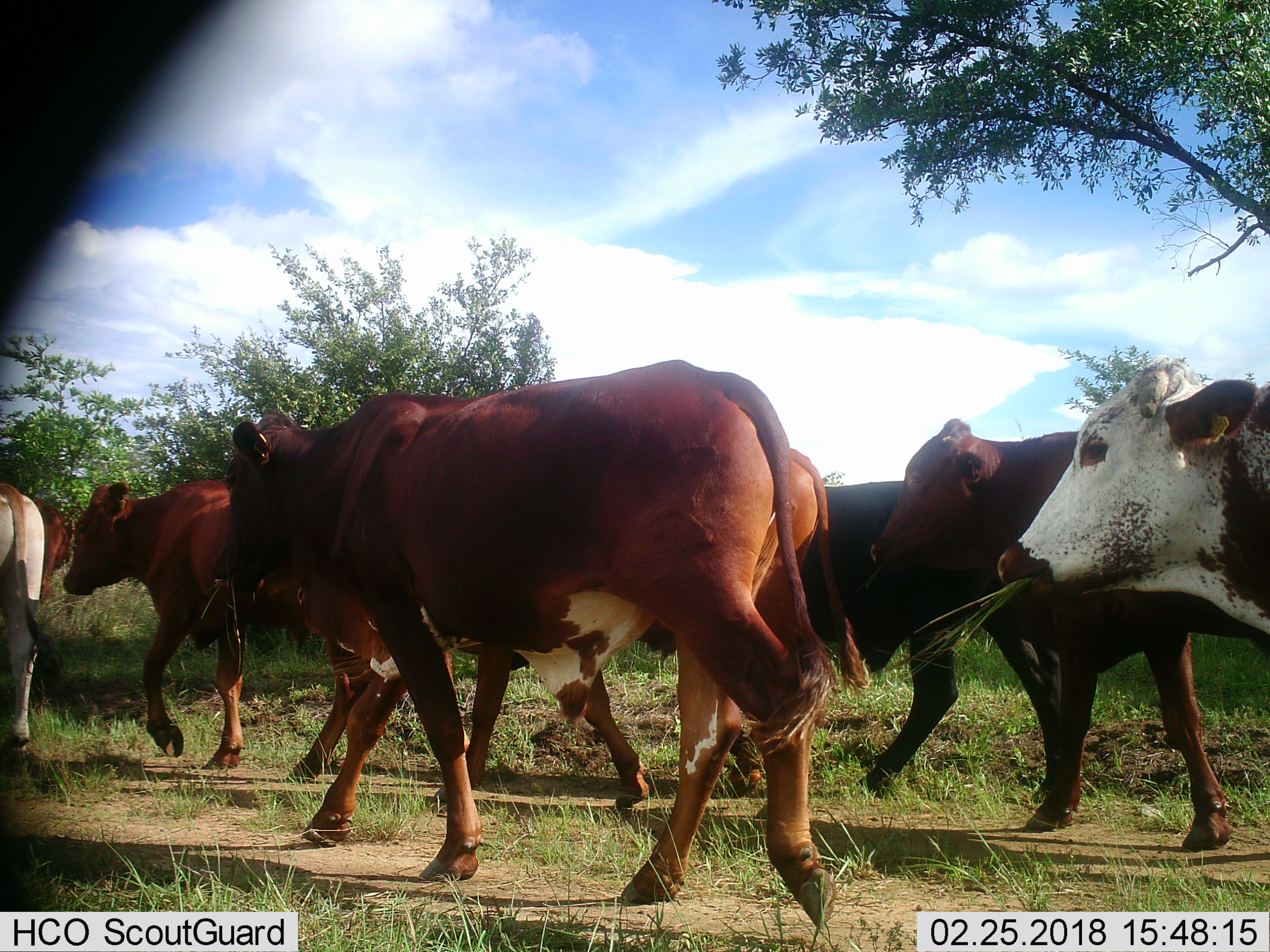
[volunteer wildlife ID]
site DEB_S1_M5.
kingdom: Animalia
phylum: Chordata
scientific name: Vertebrata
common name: domestic animal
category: domesticanimal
Domesticanimal (domestic animal) (Vertebrata), count 8. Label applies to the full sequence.